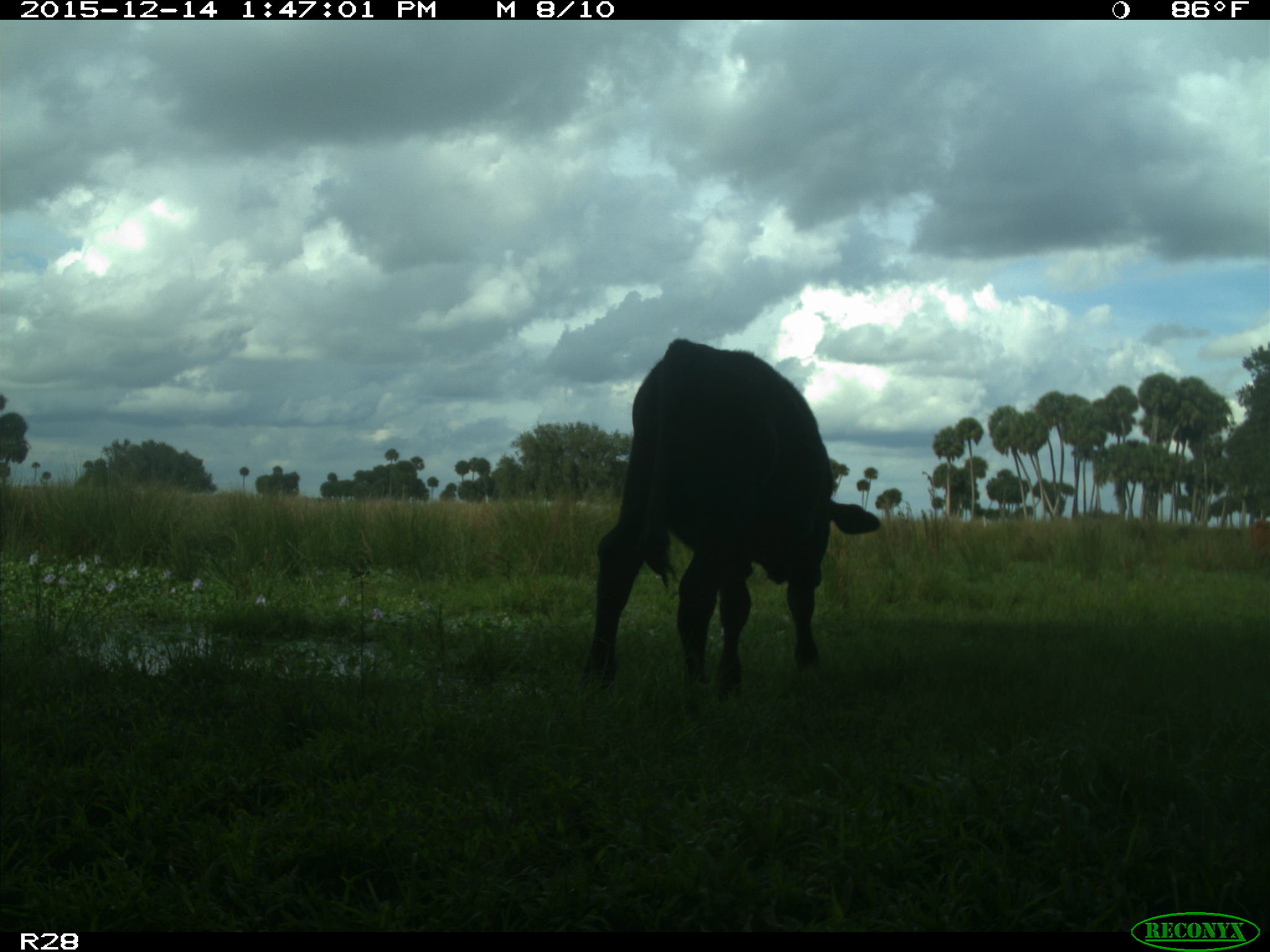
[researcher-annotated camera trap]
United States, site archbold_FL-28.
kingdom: Animalia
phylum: Chordata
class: Mammalia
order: Artiodactyla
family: Bovidae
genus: Bos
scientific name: Bos taurus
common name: domestic cow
Bos taurus (domestic cow).